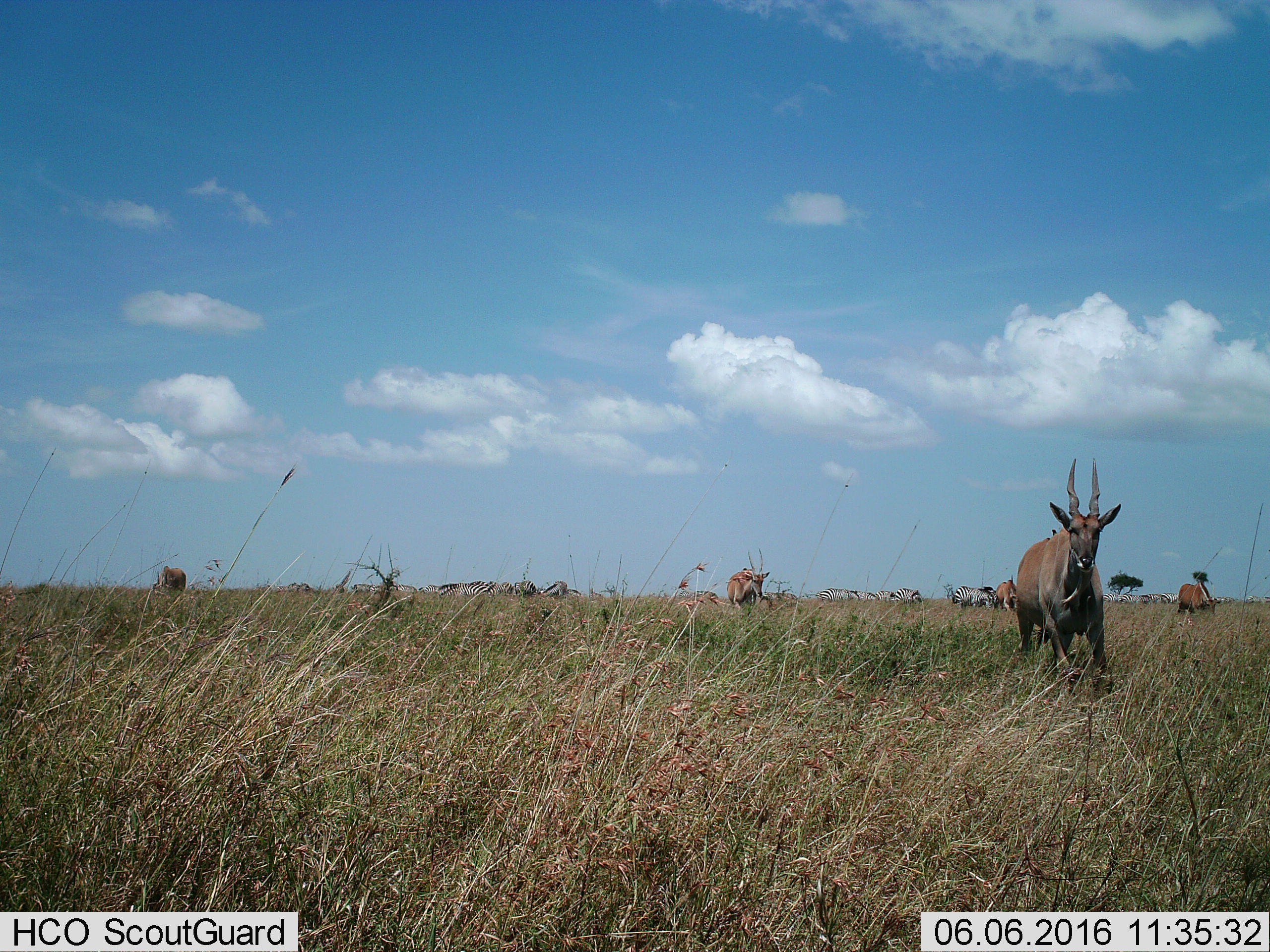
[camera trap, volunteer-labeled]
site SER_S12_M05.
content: unidentified animal